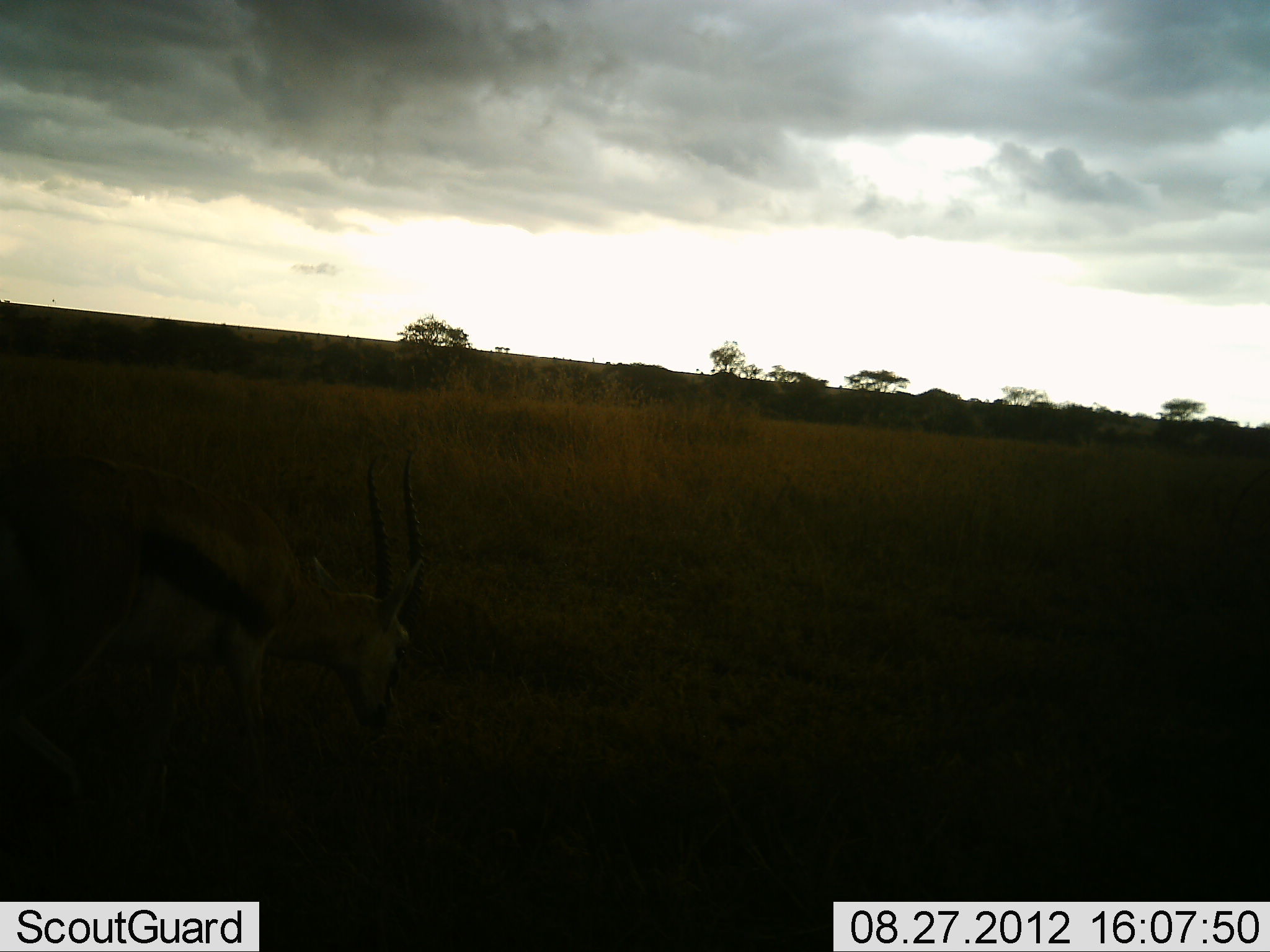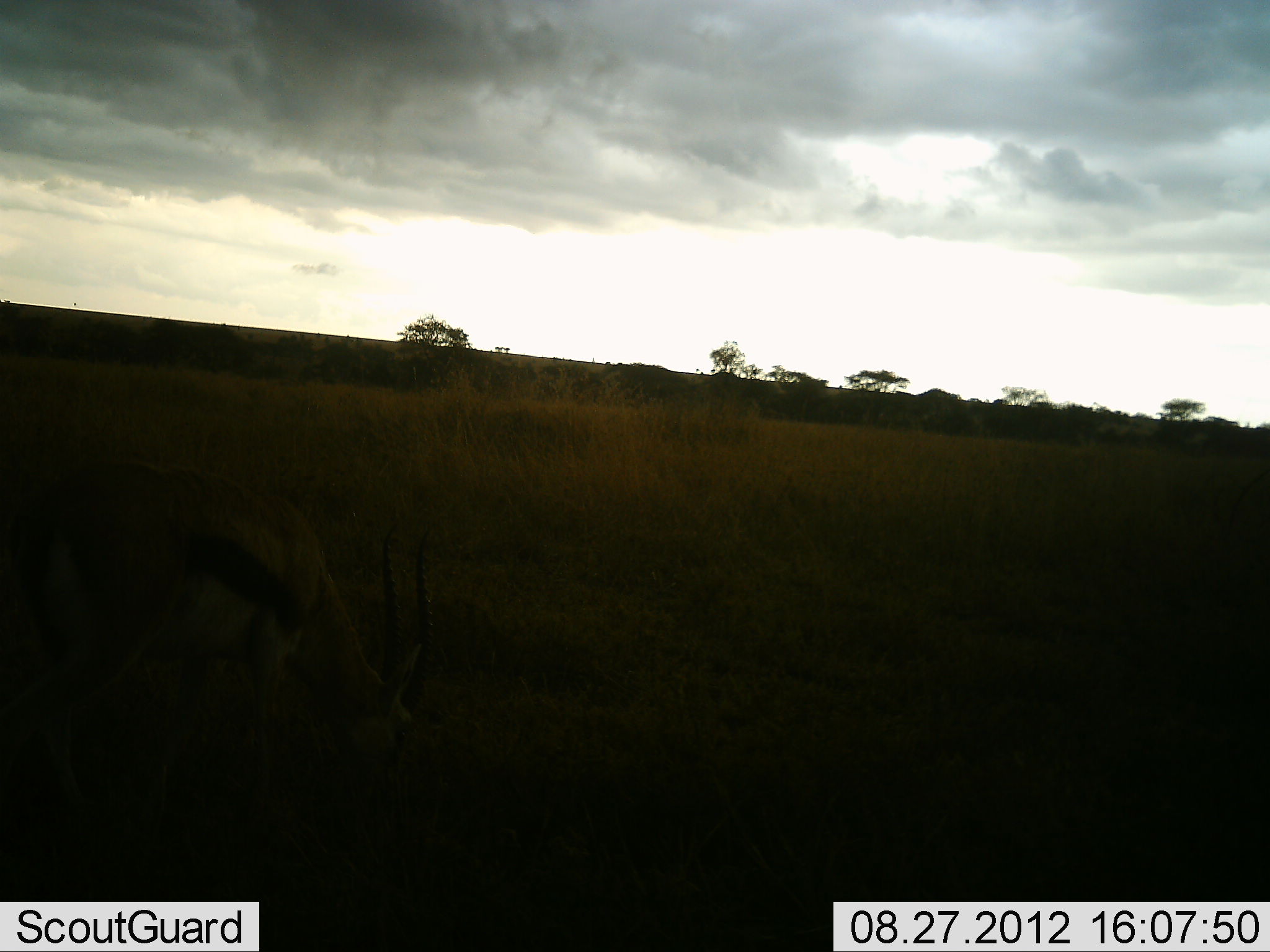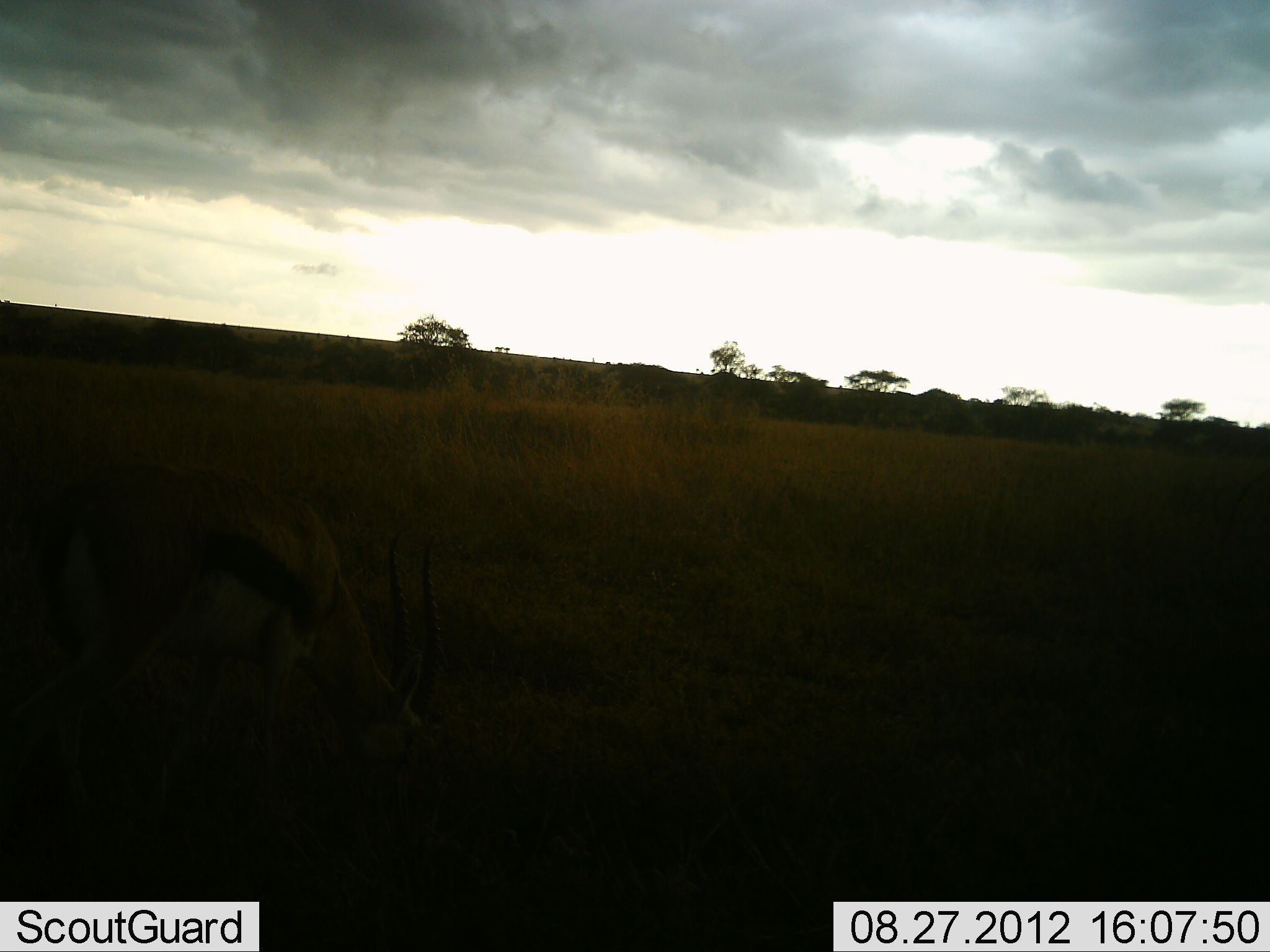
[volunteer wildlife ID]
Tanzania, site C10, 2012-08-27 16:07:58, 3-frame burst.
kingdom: Animalia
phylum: Chordata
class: Mammalia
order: Artiodactyla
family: Bovidae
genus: Eudorcas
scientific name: Eudorcas thomsonii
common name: thomson's gazelle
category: gazellethomsons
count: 1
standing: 30%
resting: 0%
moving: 10%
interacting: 0%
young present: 0%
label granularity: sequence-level